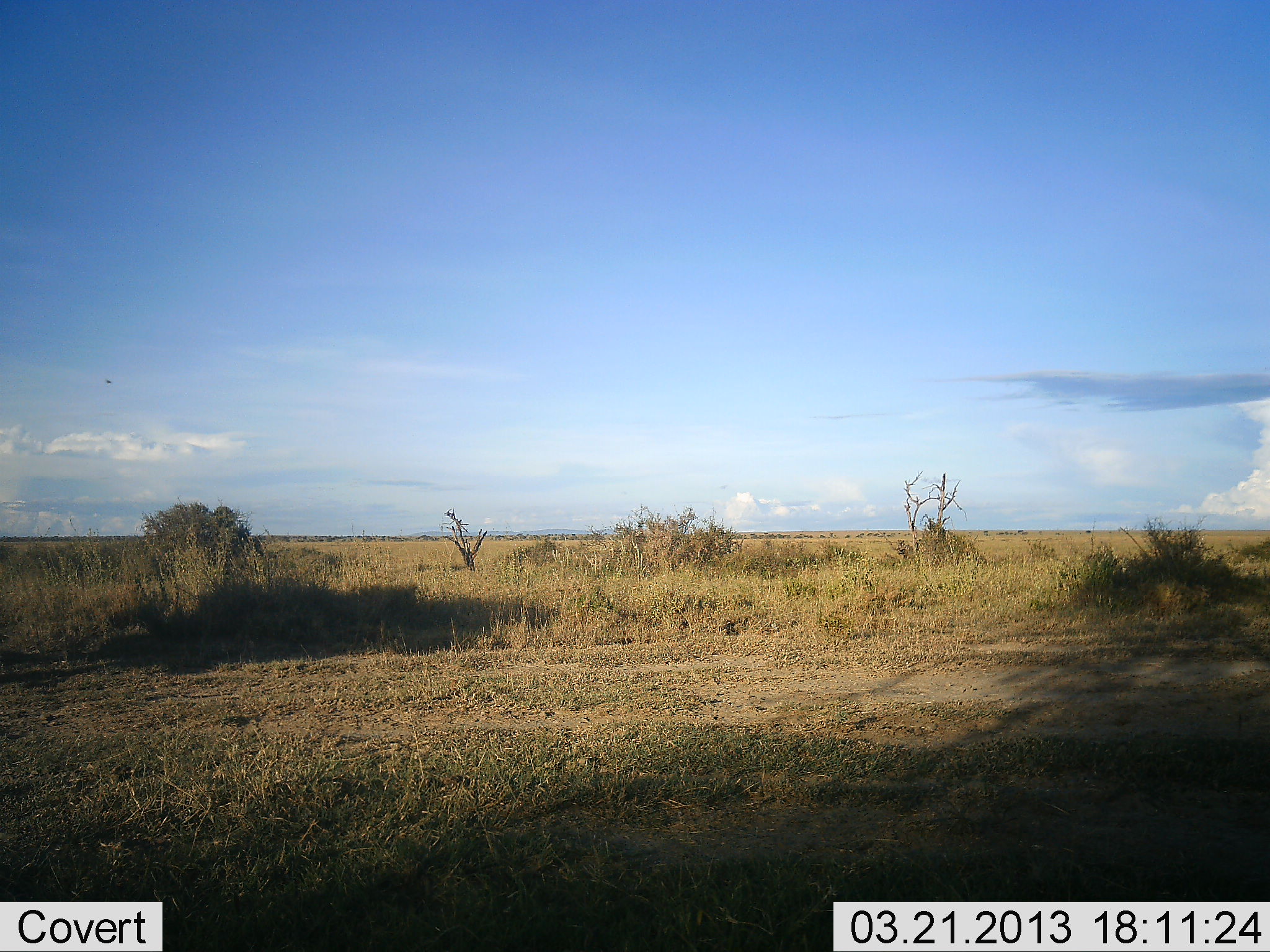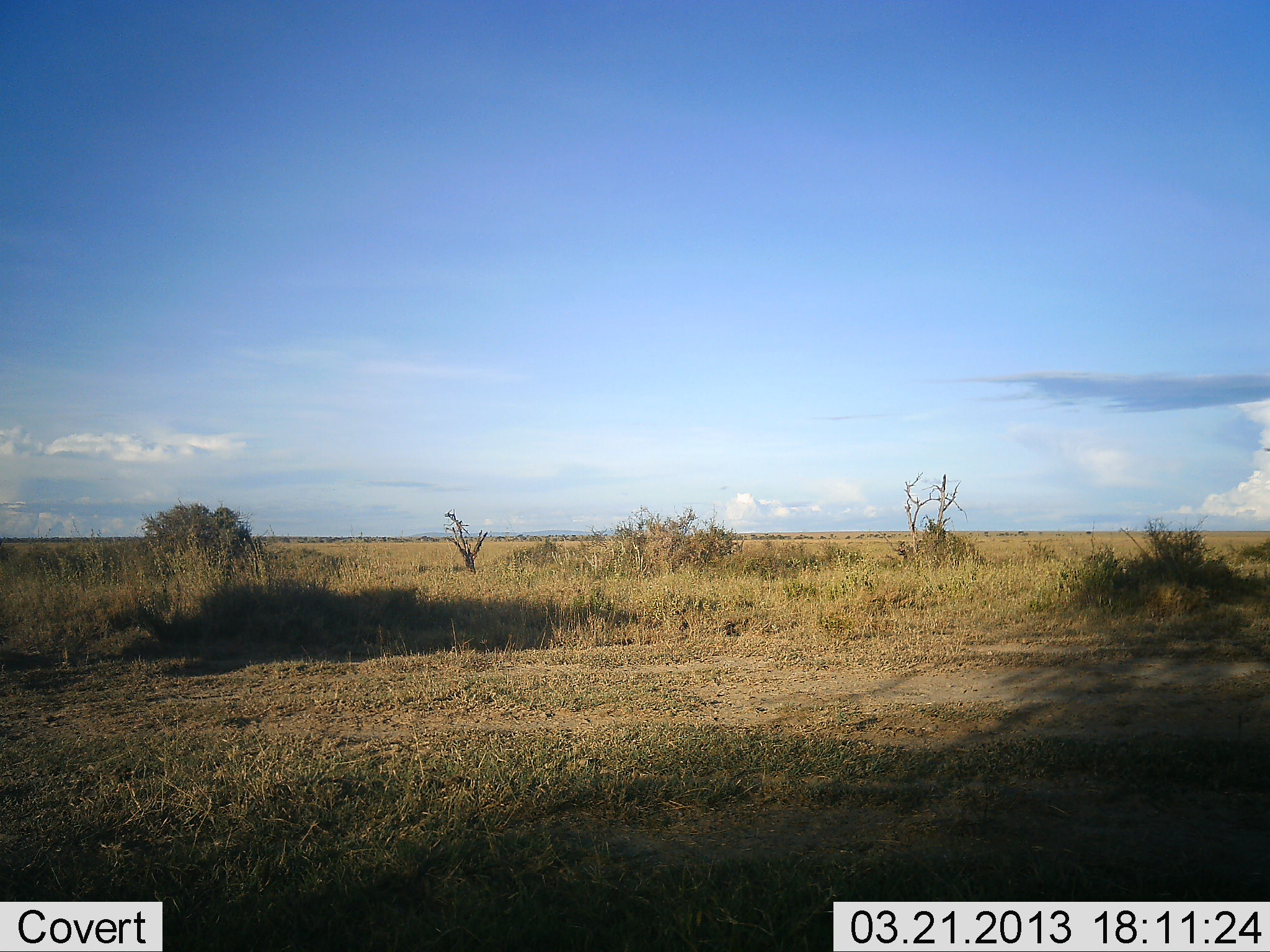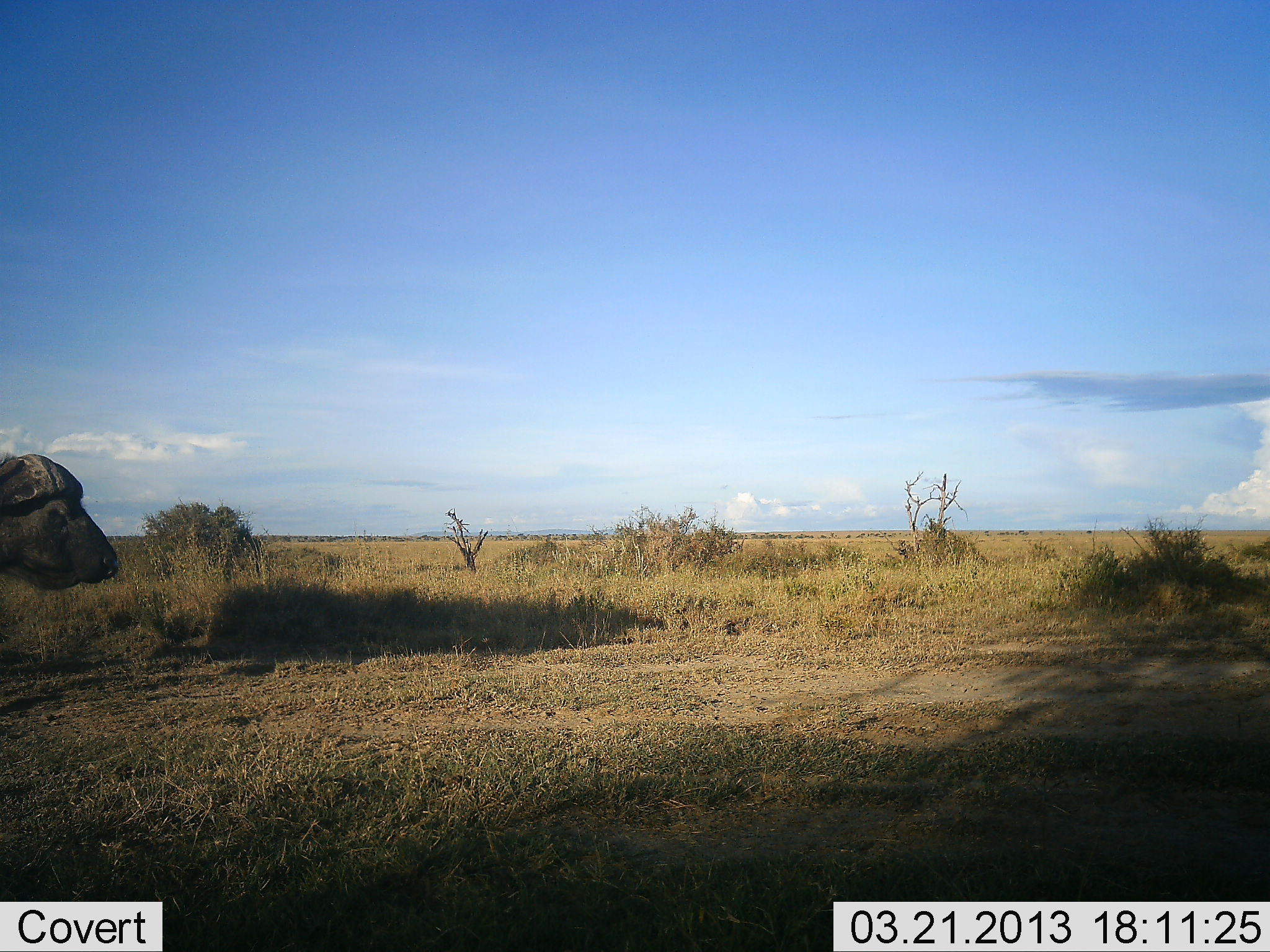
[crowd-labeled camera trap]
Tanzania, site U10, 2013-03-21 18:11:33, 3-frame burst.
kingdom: Animalia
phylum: Chordata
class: Mammalia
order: Artiodactyla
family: Bovidae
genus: Syncerus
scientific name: Syncerus caffer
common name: cape buffalo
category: buffalo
Buffalo (cape buffalo) (Syncerus caffer), count 1. Behavior (volunteer vote fractions): standing 0%, resting 0%, moving 100%, interacting 0%. Young present (vote fraction): 0%. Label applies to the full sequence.